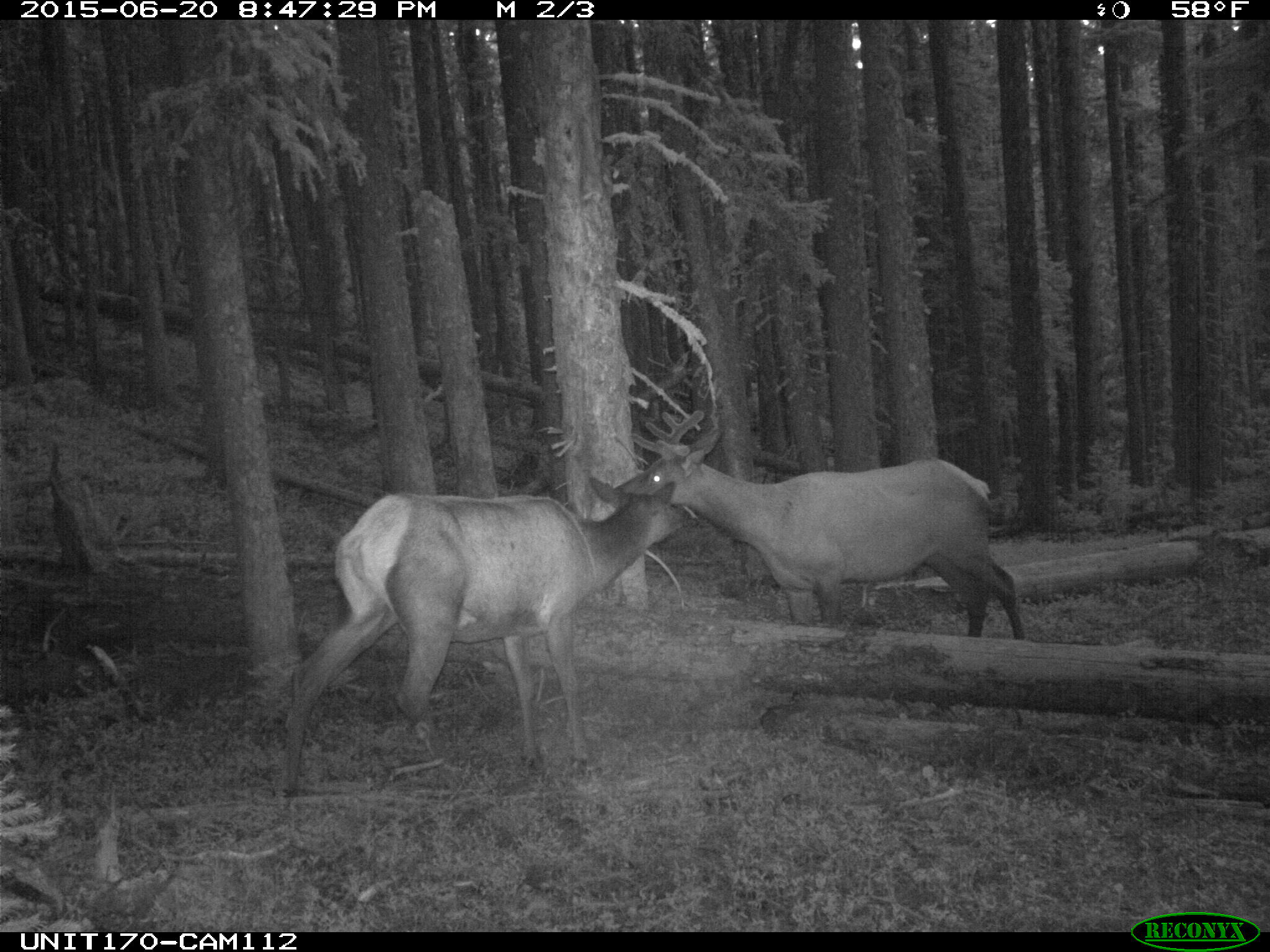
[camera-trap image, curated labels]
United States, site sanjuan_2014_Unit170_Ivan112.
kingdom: Animalia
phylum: Chordata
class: Mammalia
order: Artiodactyla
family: Cervidae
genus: Cervus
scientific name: Cervus elaphus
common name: red deer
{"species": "Cervus elaphus (red deer)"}